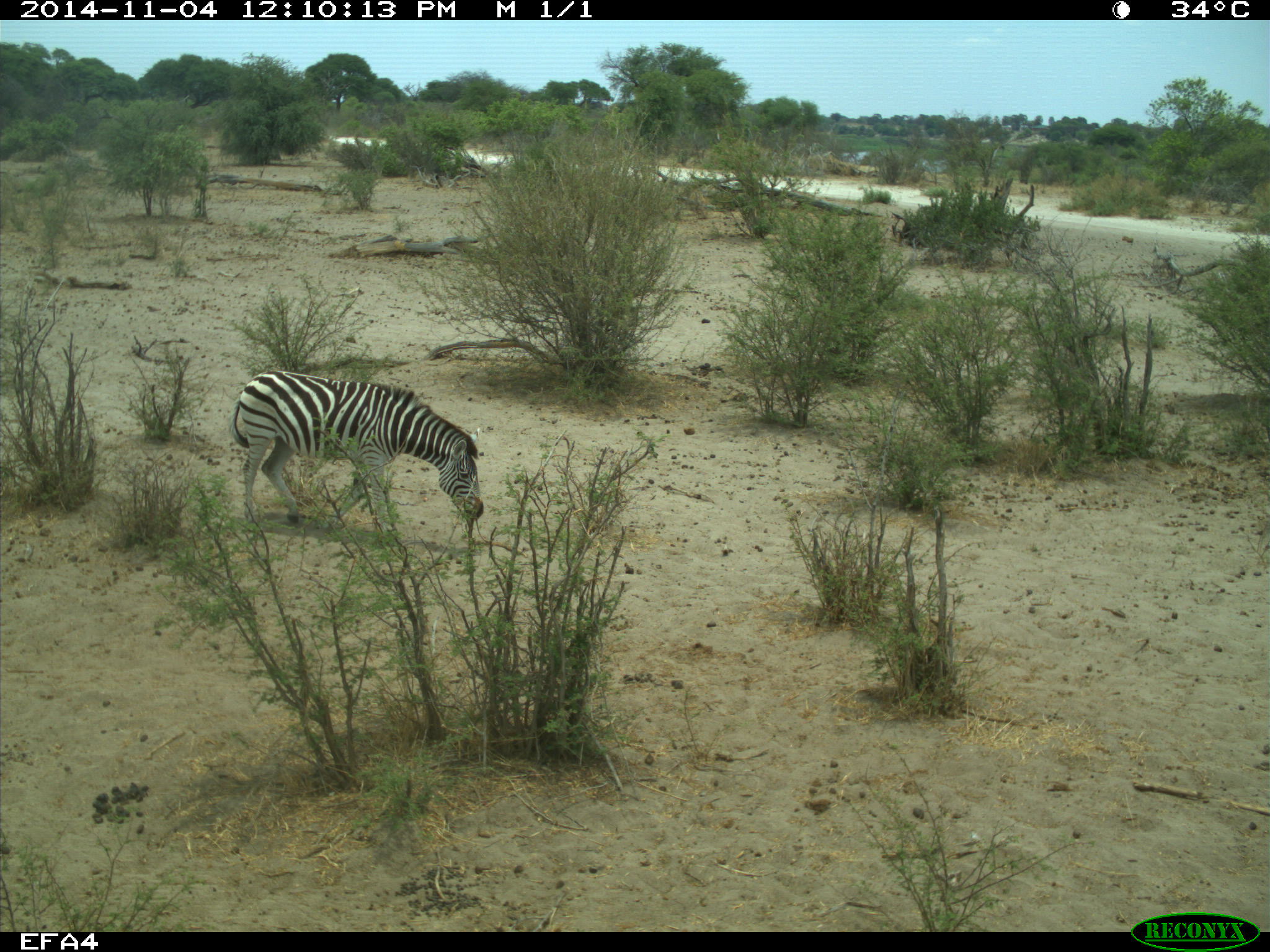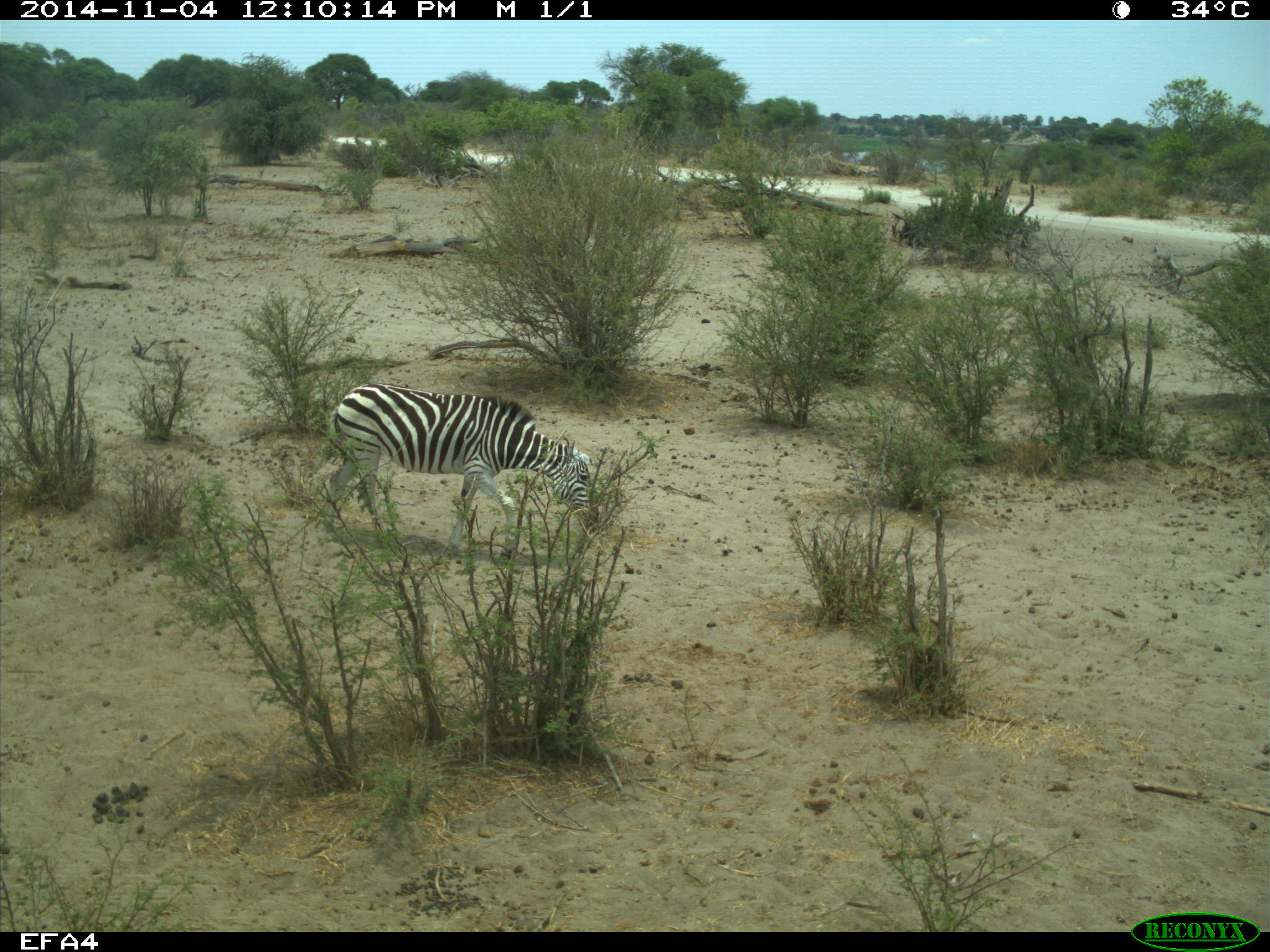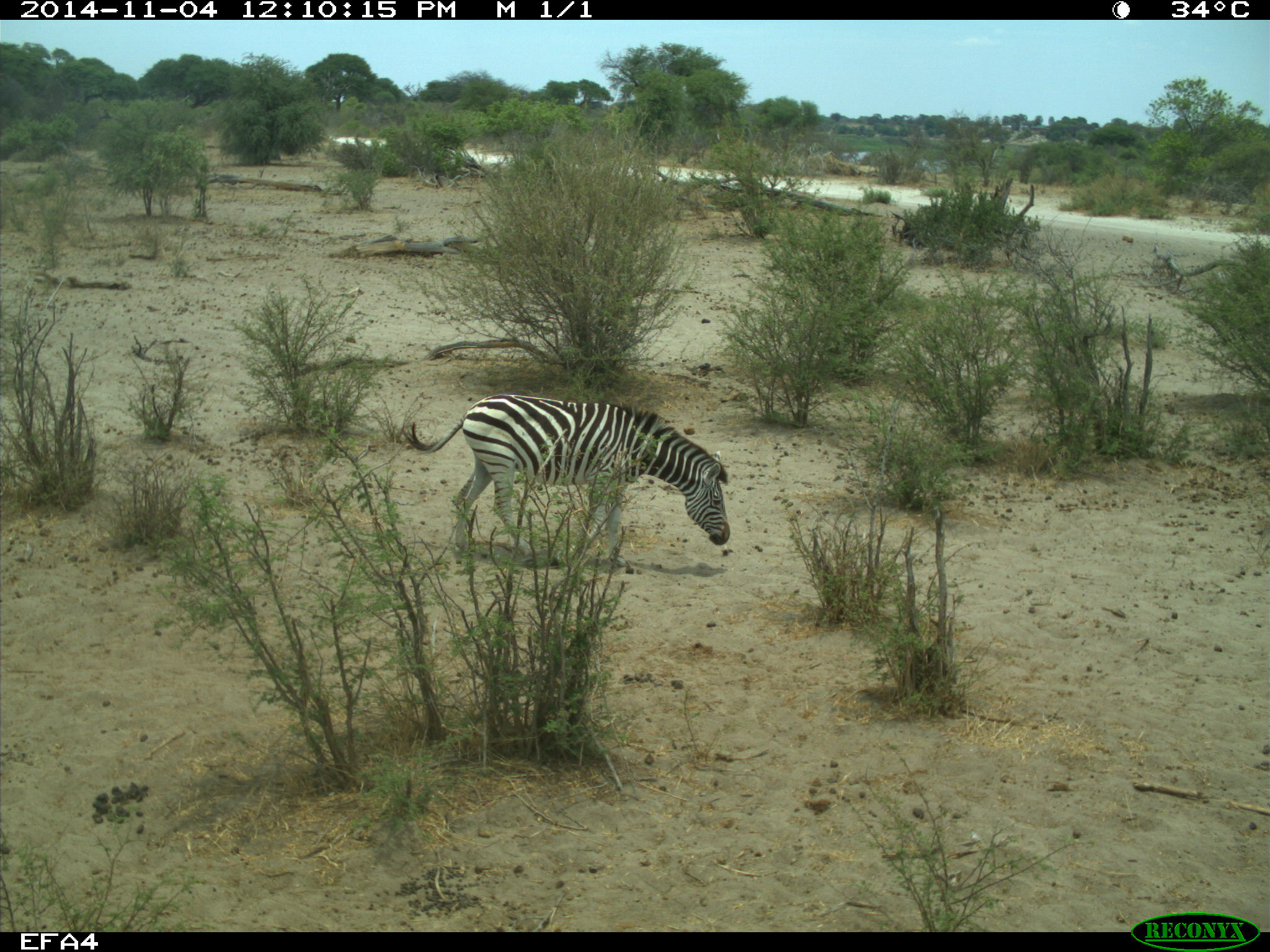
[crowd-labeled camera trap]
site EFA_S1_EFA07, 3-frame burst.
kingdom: Animalia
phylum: Chordata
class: Mammalia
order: Perissodactyla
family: Equidae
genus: Equus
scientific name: Equus quagga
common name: plains zebra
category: zebraplains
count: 1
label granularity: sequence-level